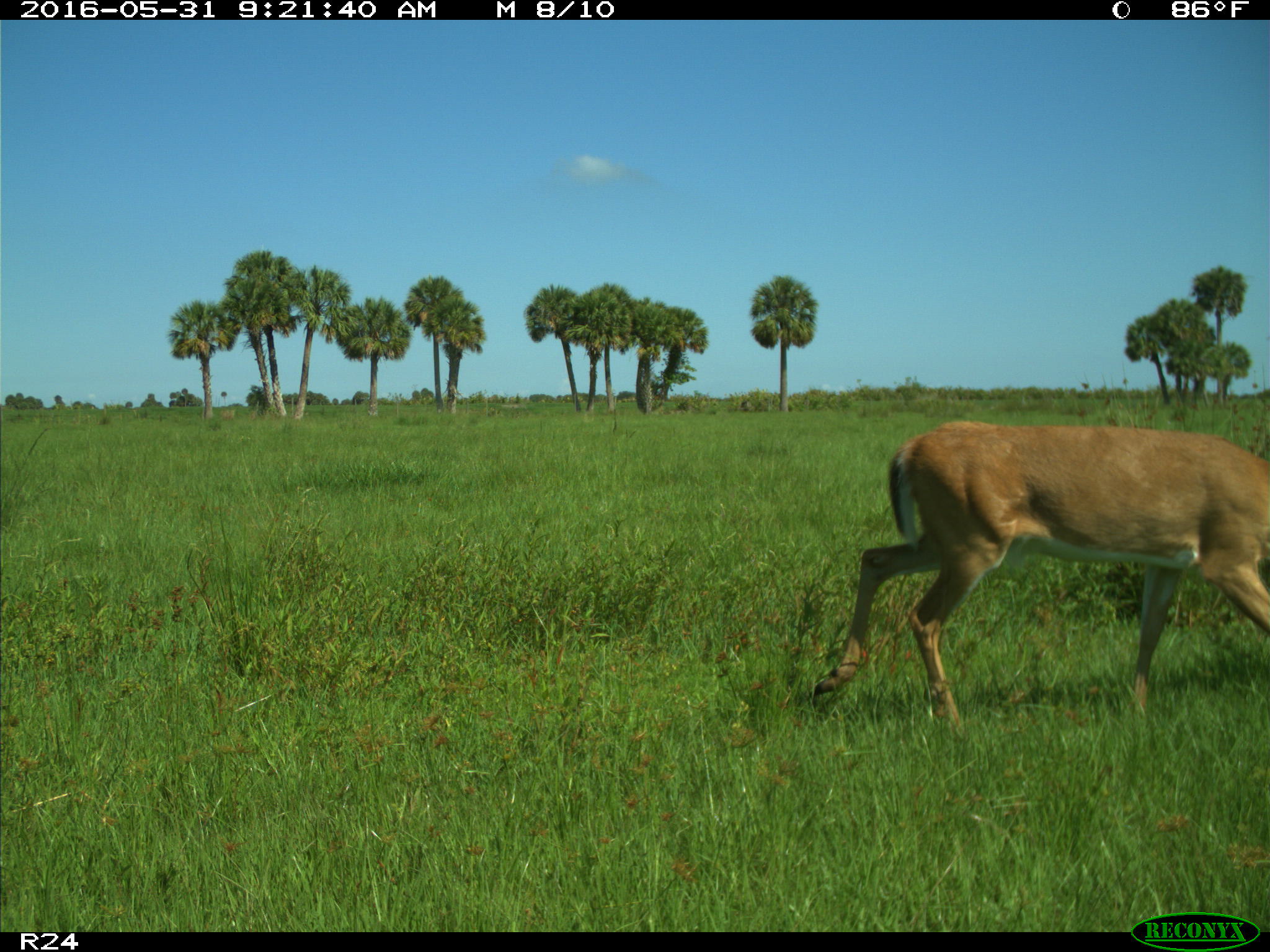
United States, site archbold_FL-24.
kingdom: Animalia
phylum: Chordata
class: Mammalia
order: Artiodactyla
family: Cervidae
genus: Odocoileus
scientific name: Odocoileus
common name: deer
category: unidentified deer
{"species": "unidentified deer (deer) (Odocoileus)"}